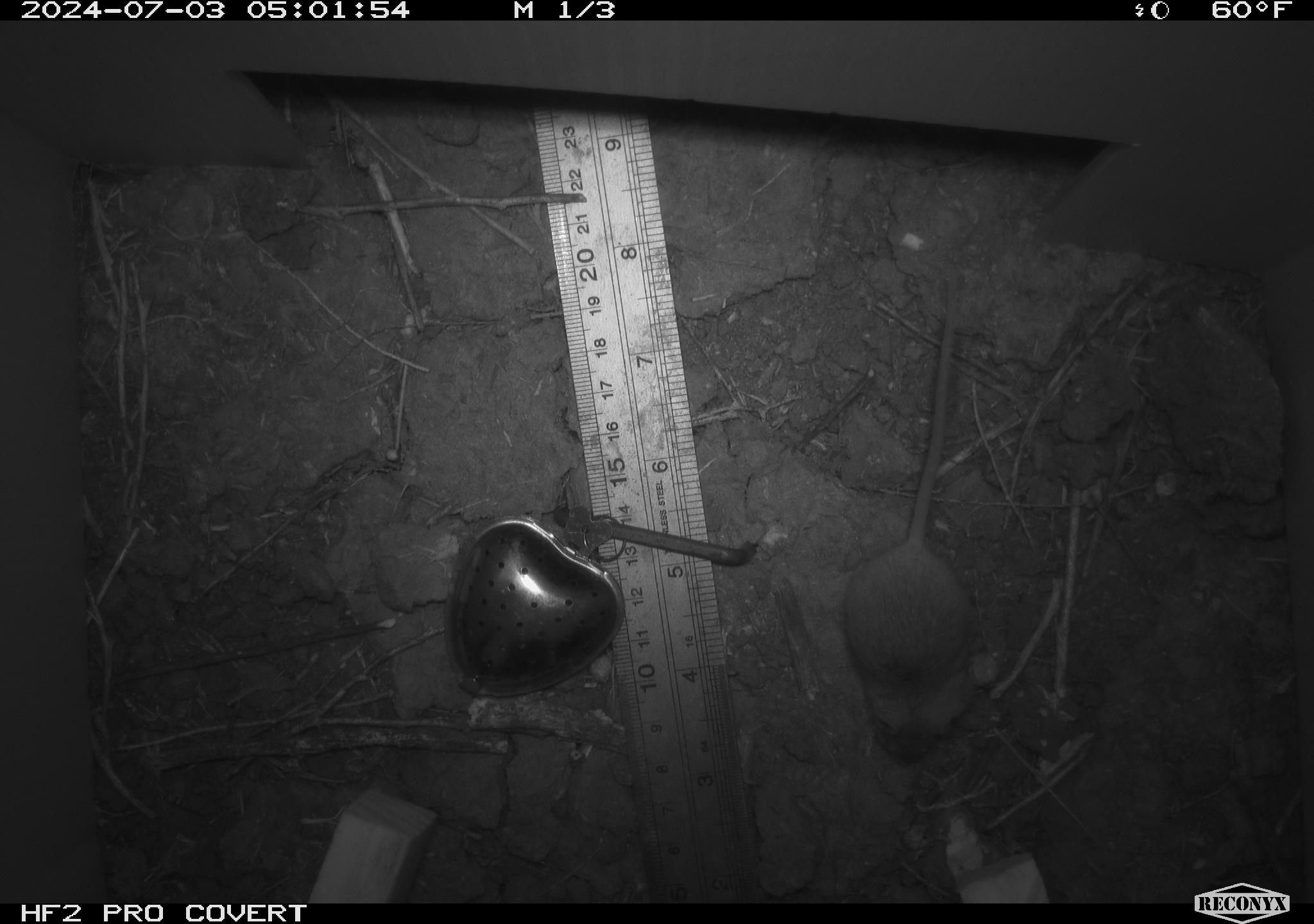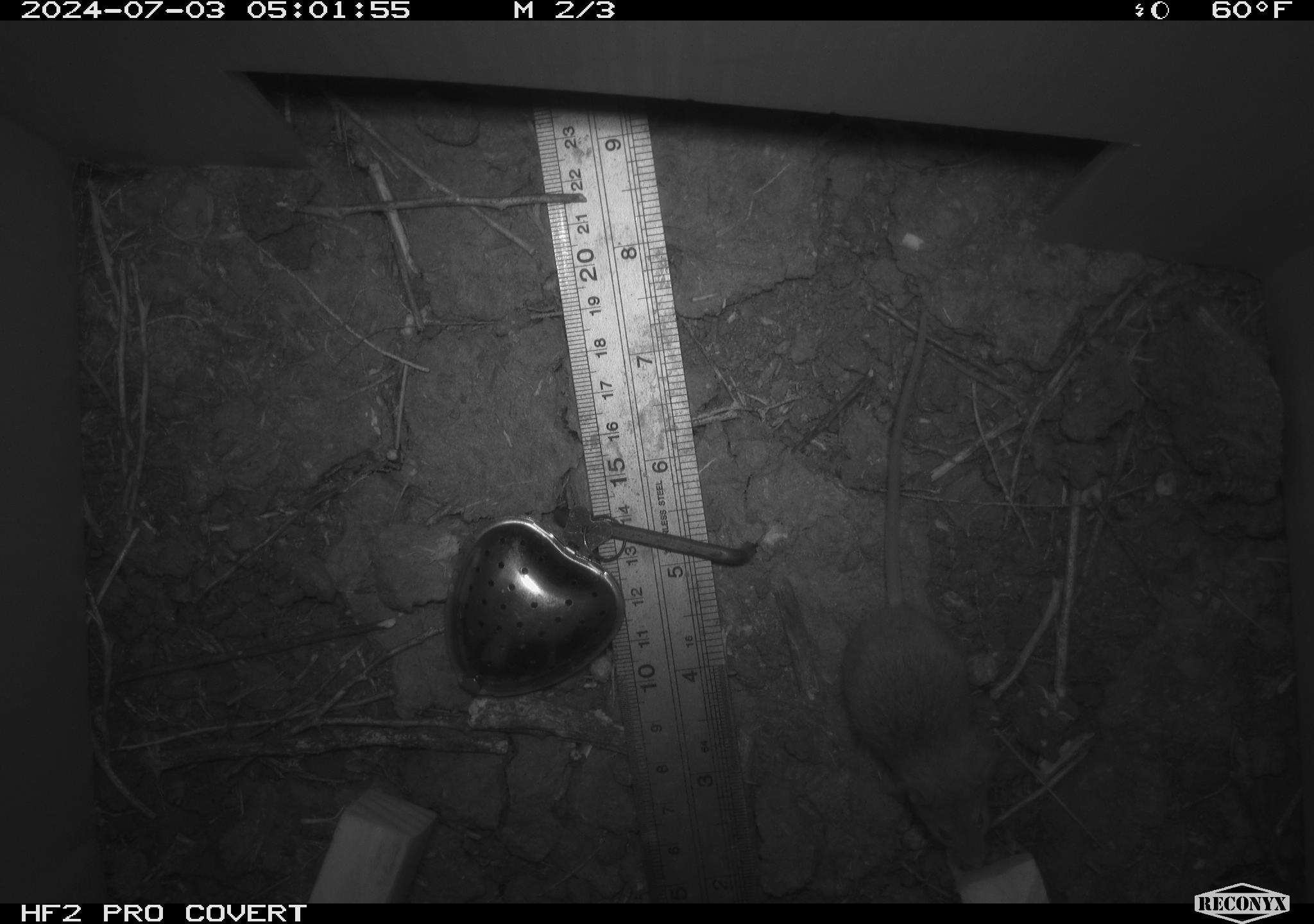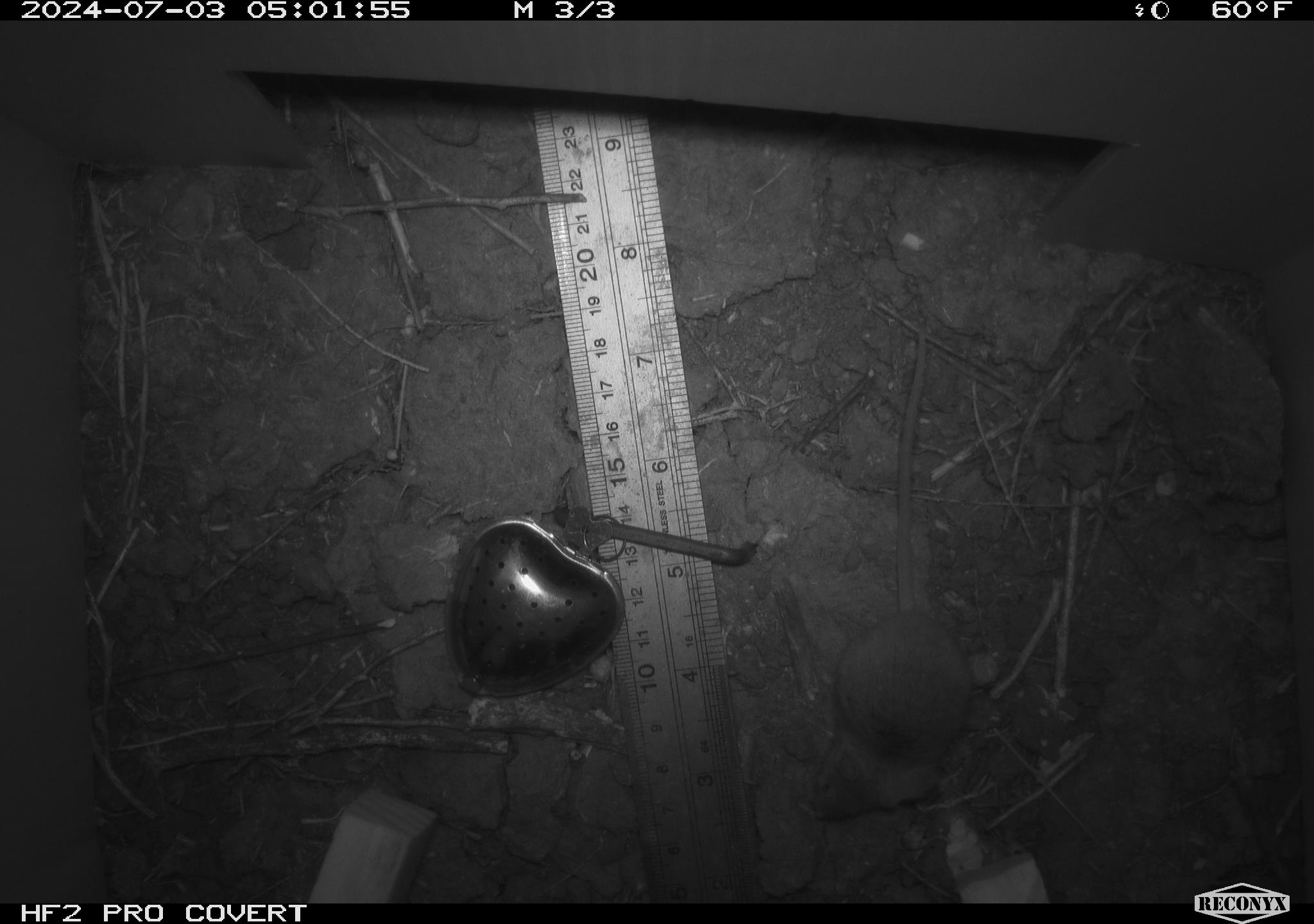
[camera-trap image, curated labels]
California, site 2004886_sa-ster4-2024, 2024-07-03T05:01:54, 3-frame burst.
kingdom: Animalia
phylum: Chordata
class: Mammalia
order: Rodentia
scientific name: Rodentia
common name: mouse species